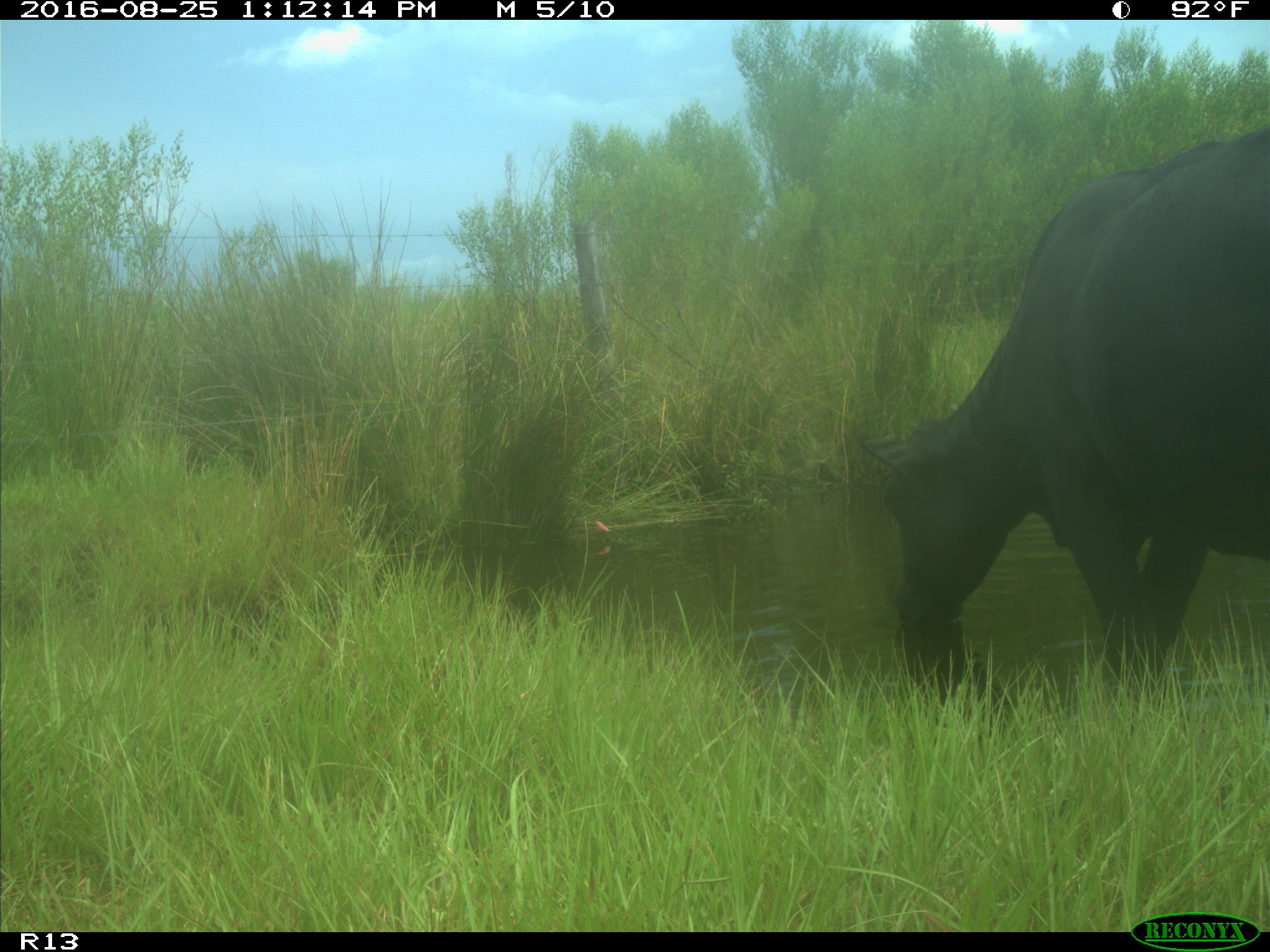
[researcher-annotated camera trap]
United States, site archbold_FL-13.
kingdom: Animalia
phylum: Chordata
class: Mammalia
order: Artiodactyla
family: Bovidae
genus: Bos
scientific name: Bos taurus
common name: domestic cow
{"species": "Bos taurus (domestic cow)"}